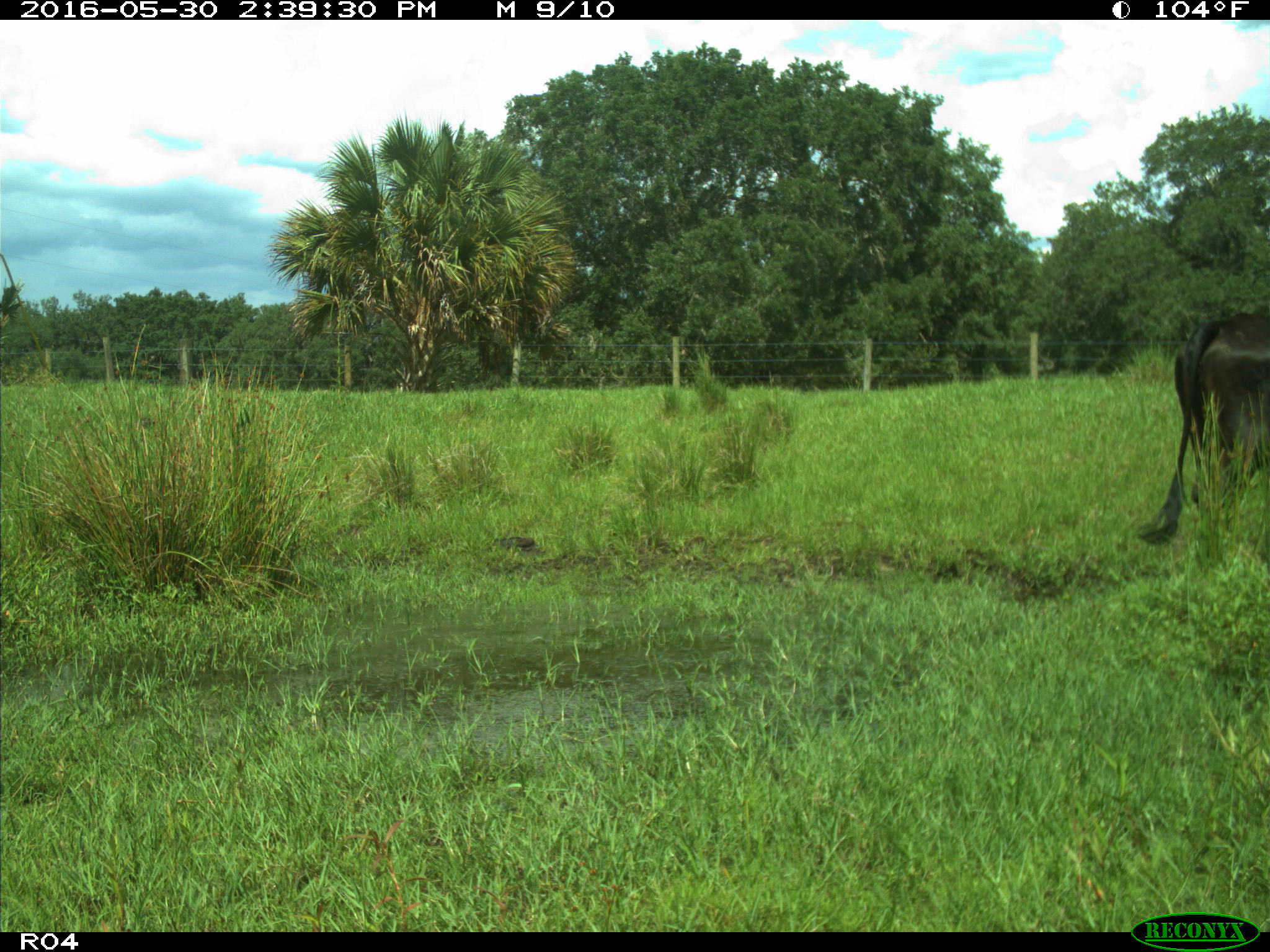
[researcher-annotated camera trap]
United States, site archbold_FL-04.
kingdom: Animalia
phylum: Chordata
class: Mammalia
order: Artiodactyla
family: Bovidae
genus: Bos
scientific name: Bos taurus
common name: domestic cow